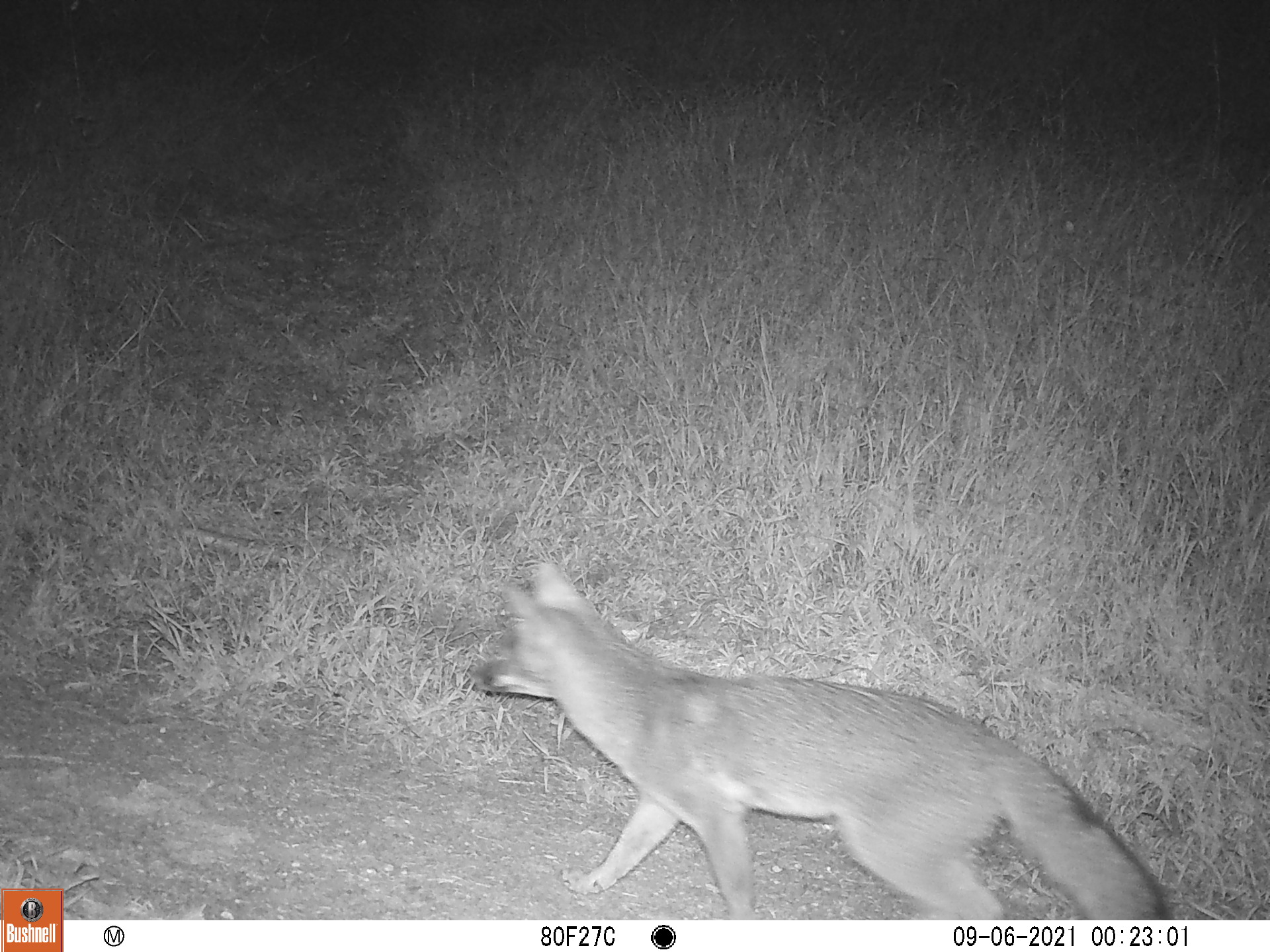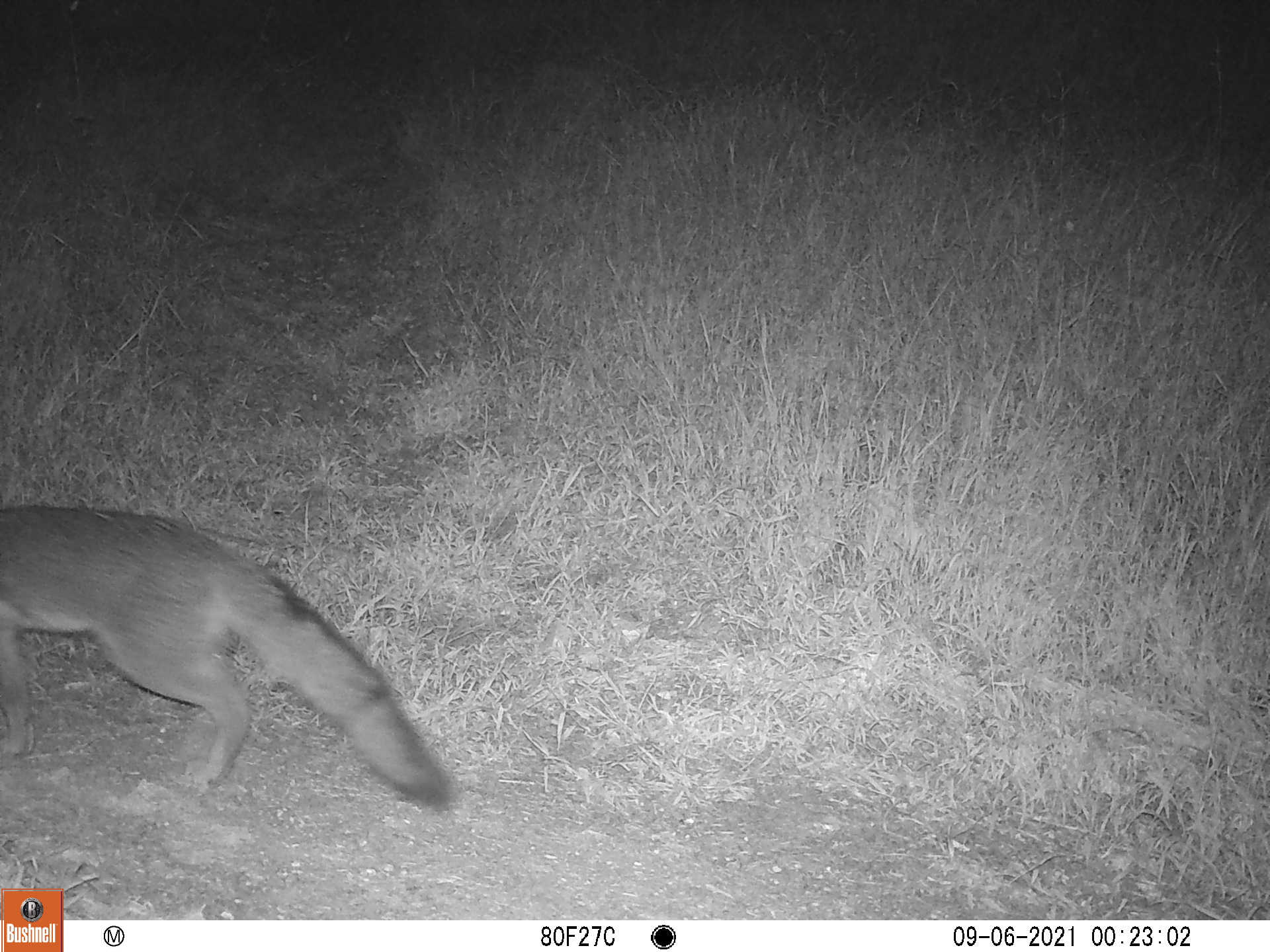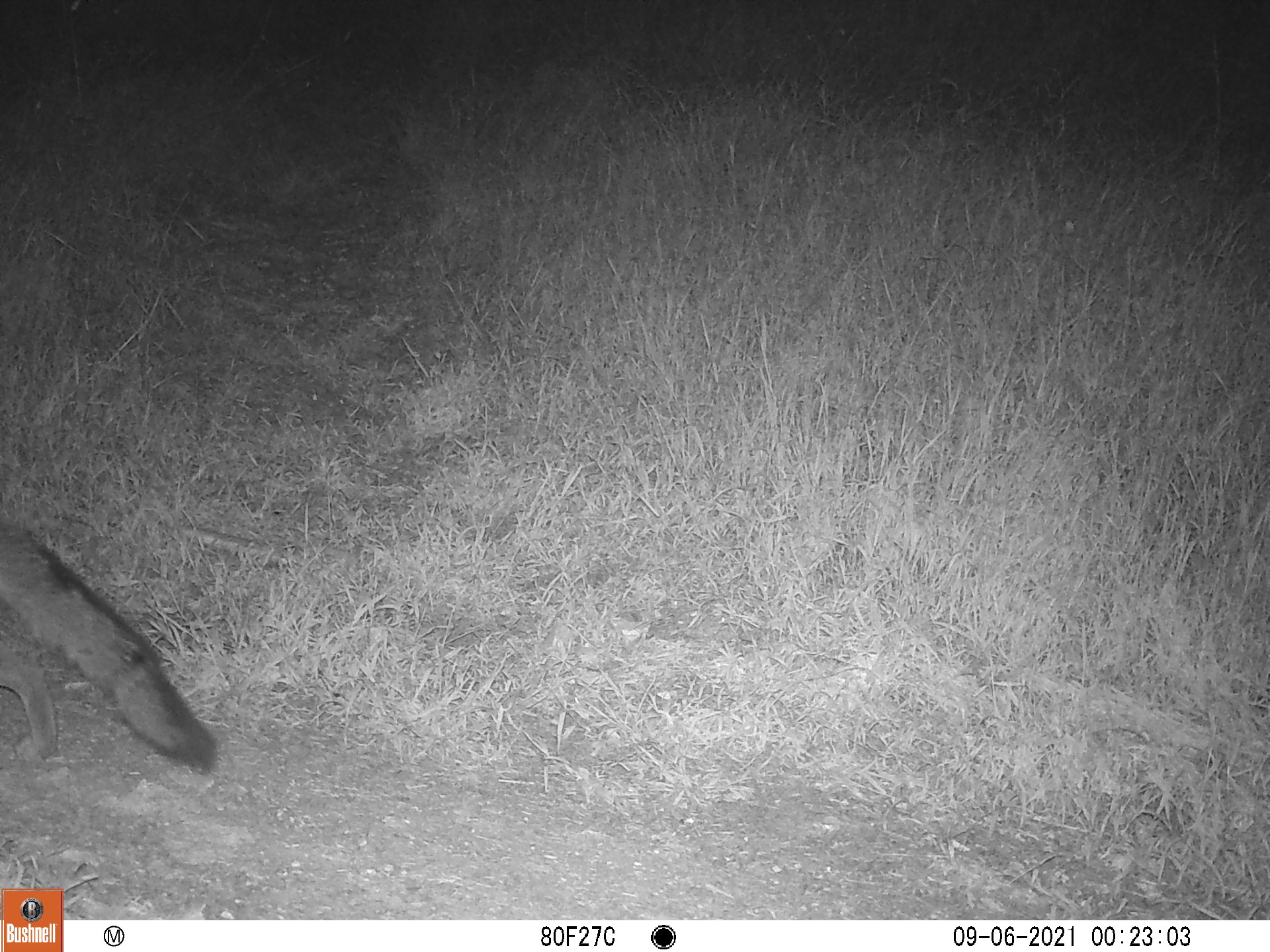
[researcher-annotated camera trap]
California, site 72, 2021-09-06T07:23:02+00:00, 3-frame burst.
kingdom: Animalia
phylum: Chordata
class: Mammalia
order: Carnivora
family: Canidae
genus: Urocyon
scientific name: Urocyon cinereoargenteus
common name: gray fox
Gray fox (Urocyon cinereoargenteus).